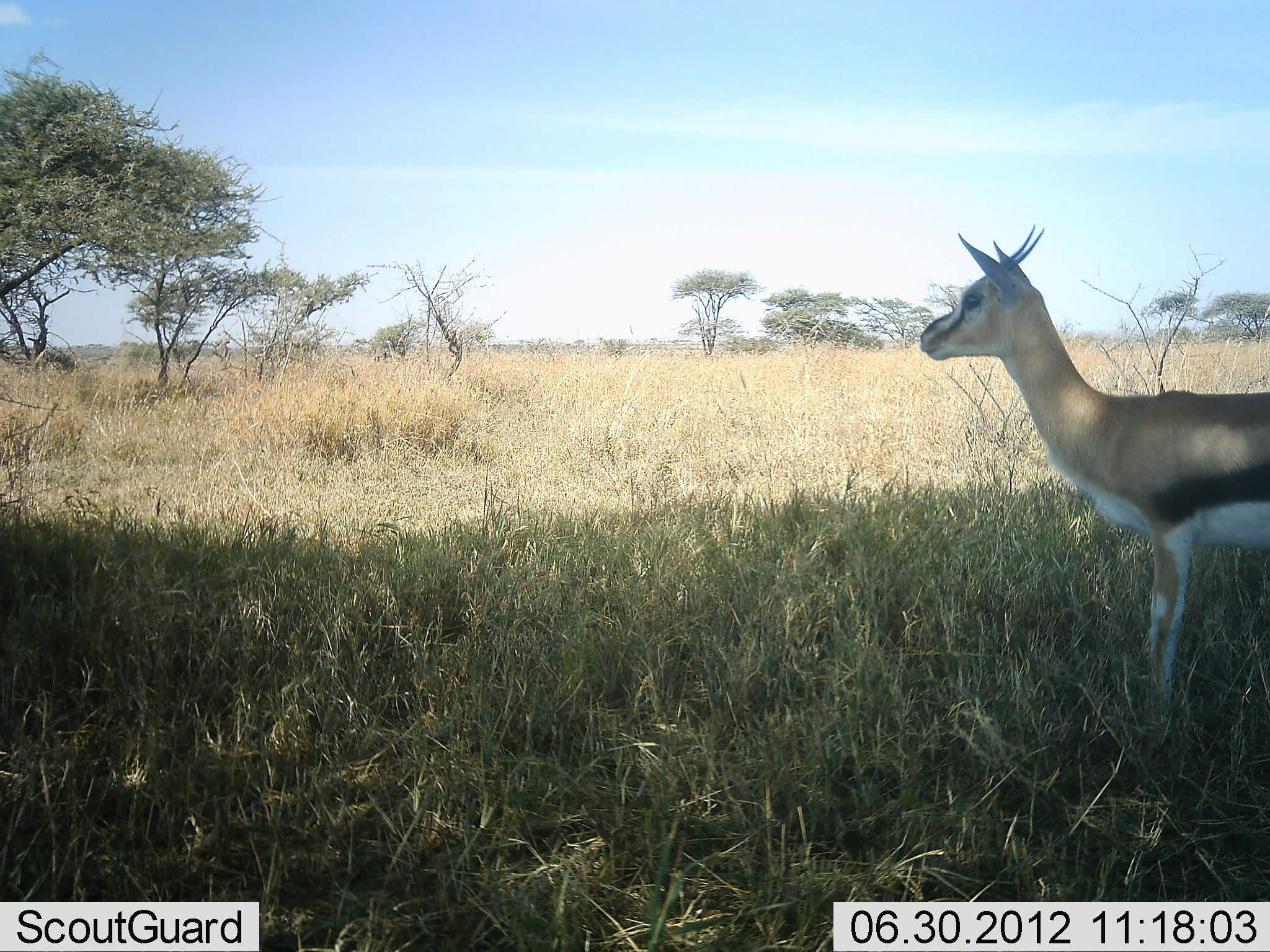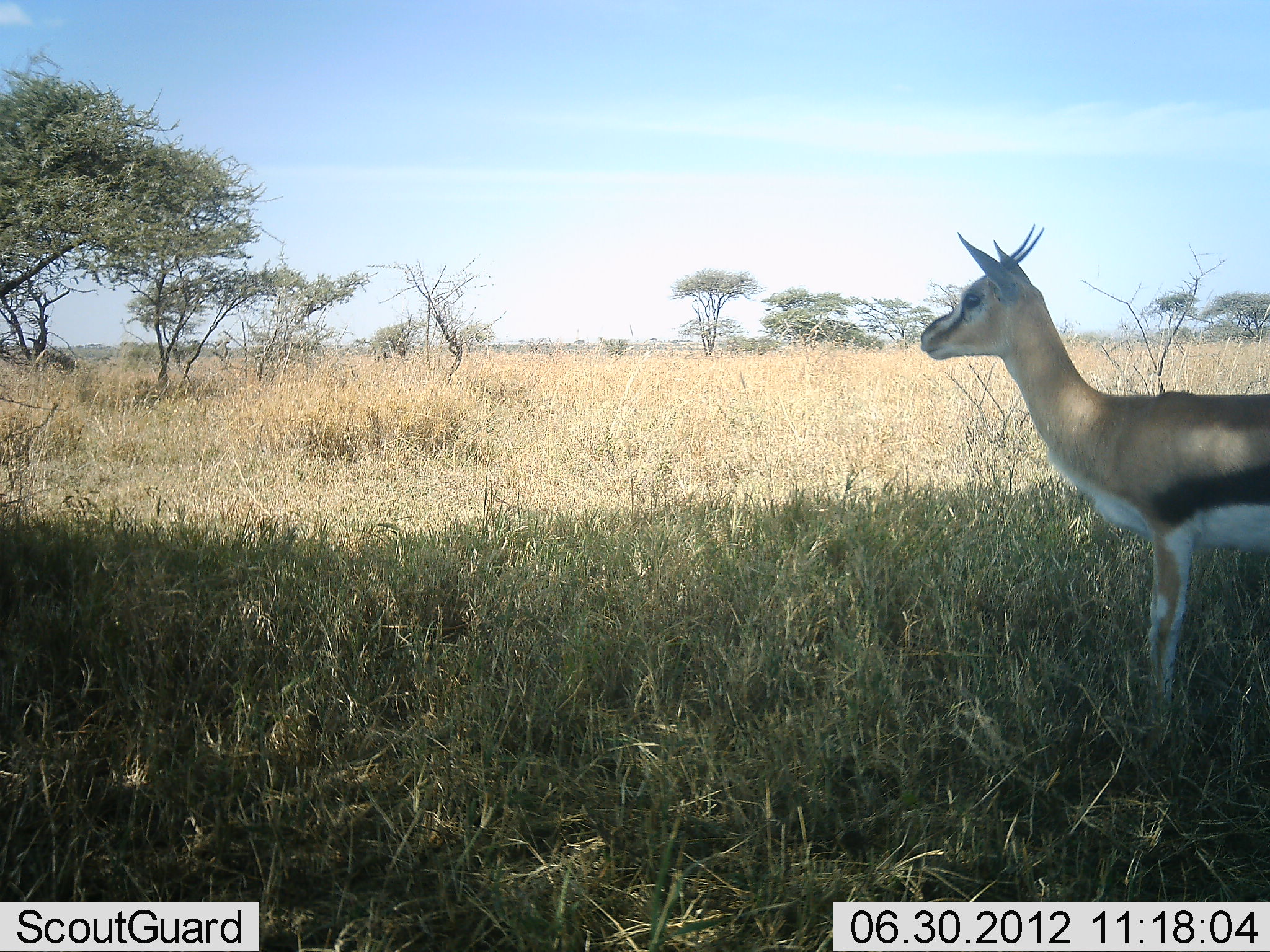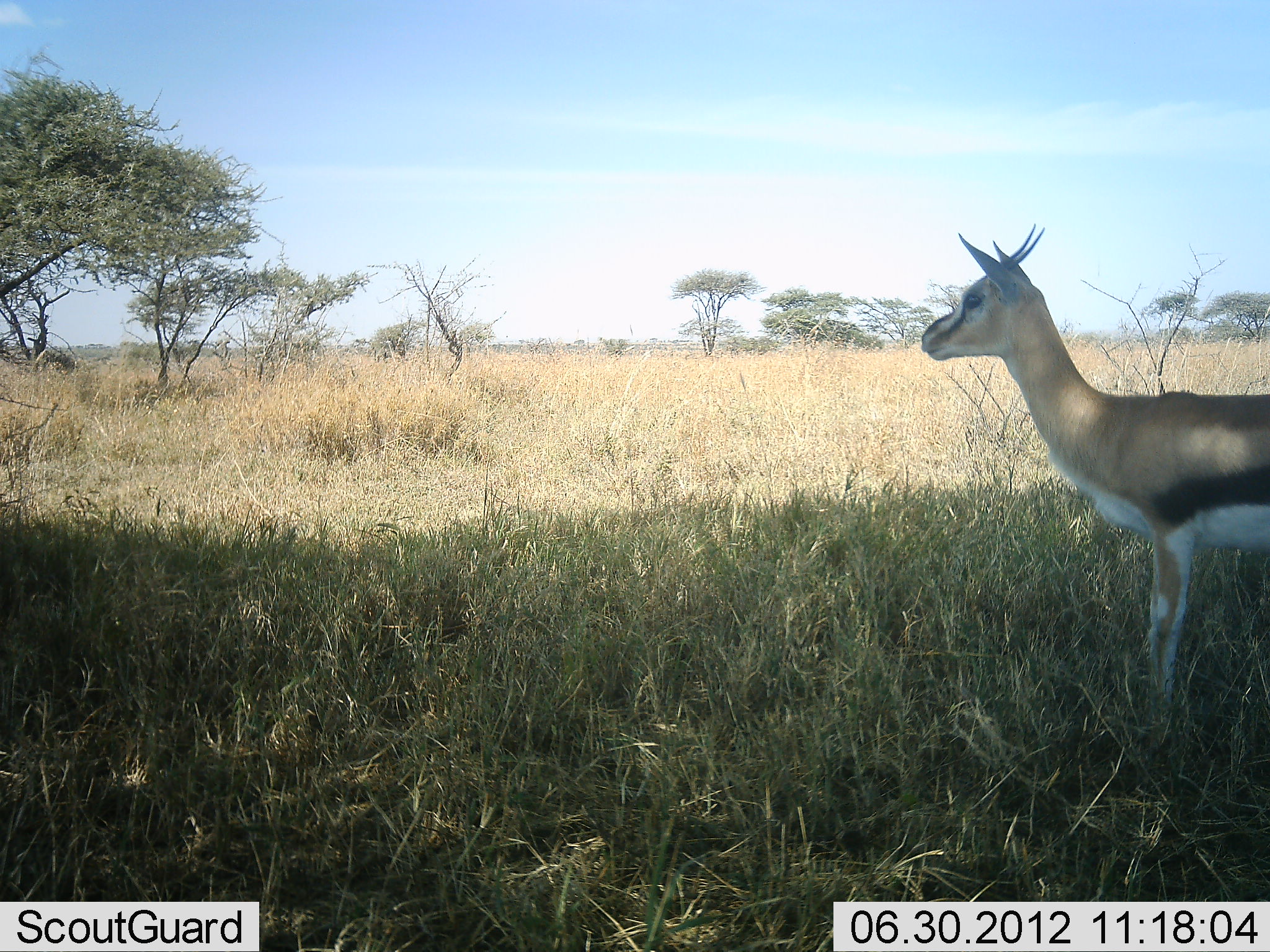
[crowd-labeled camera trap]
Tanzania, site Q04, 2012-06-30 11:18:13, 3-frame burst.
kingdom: Animalia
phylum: Chordata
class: Mammalia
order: Artiodactyla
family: Bovidae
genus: Eudorcas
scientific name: Eudorcas thomsonii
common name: thomson's gazelle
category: gazellethomsons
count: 1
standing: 100%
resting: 0%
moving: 0%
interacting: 0%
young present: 0%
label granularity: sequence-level